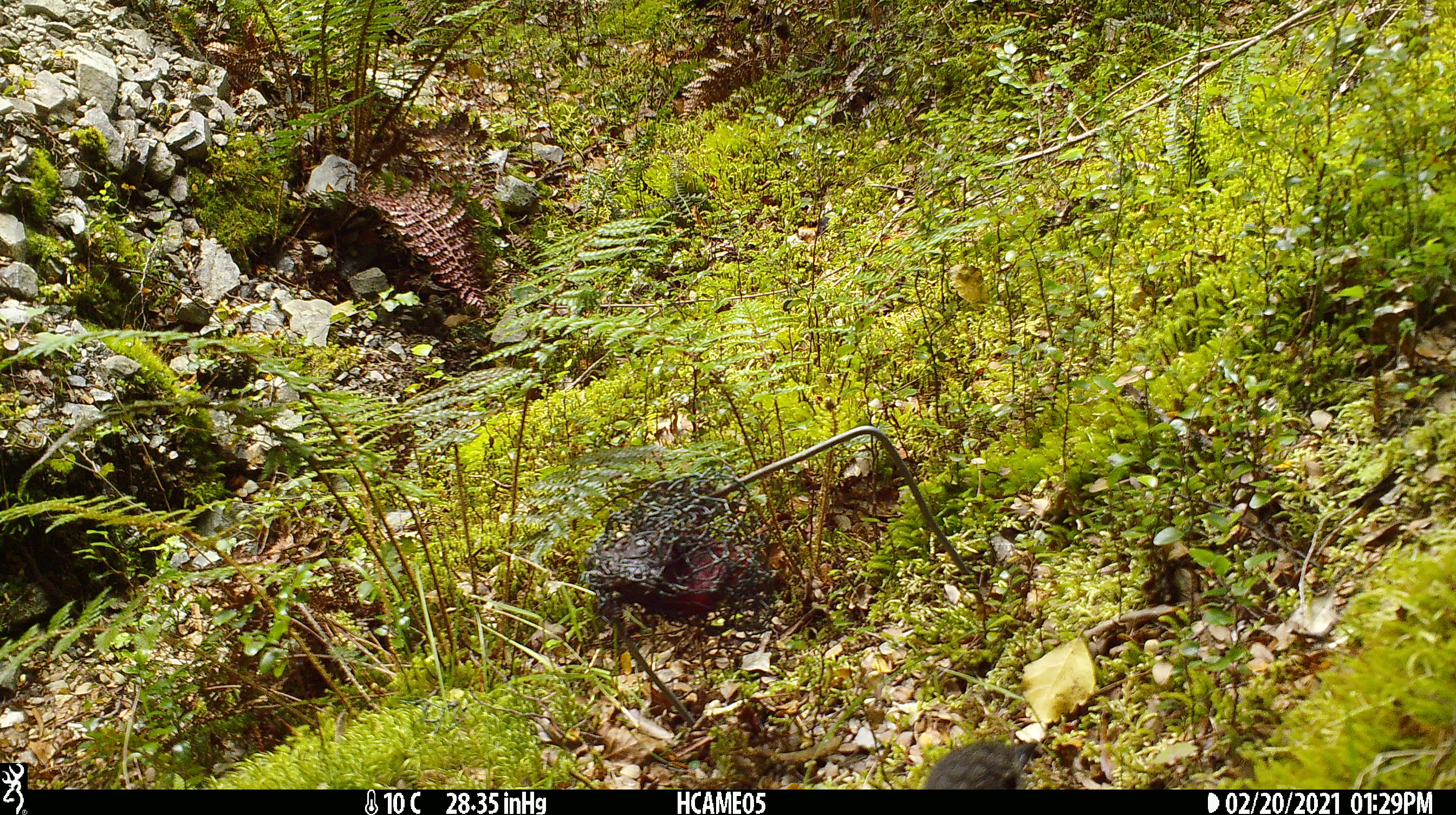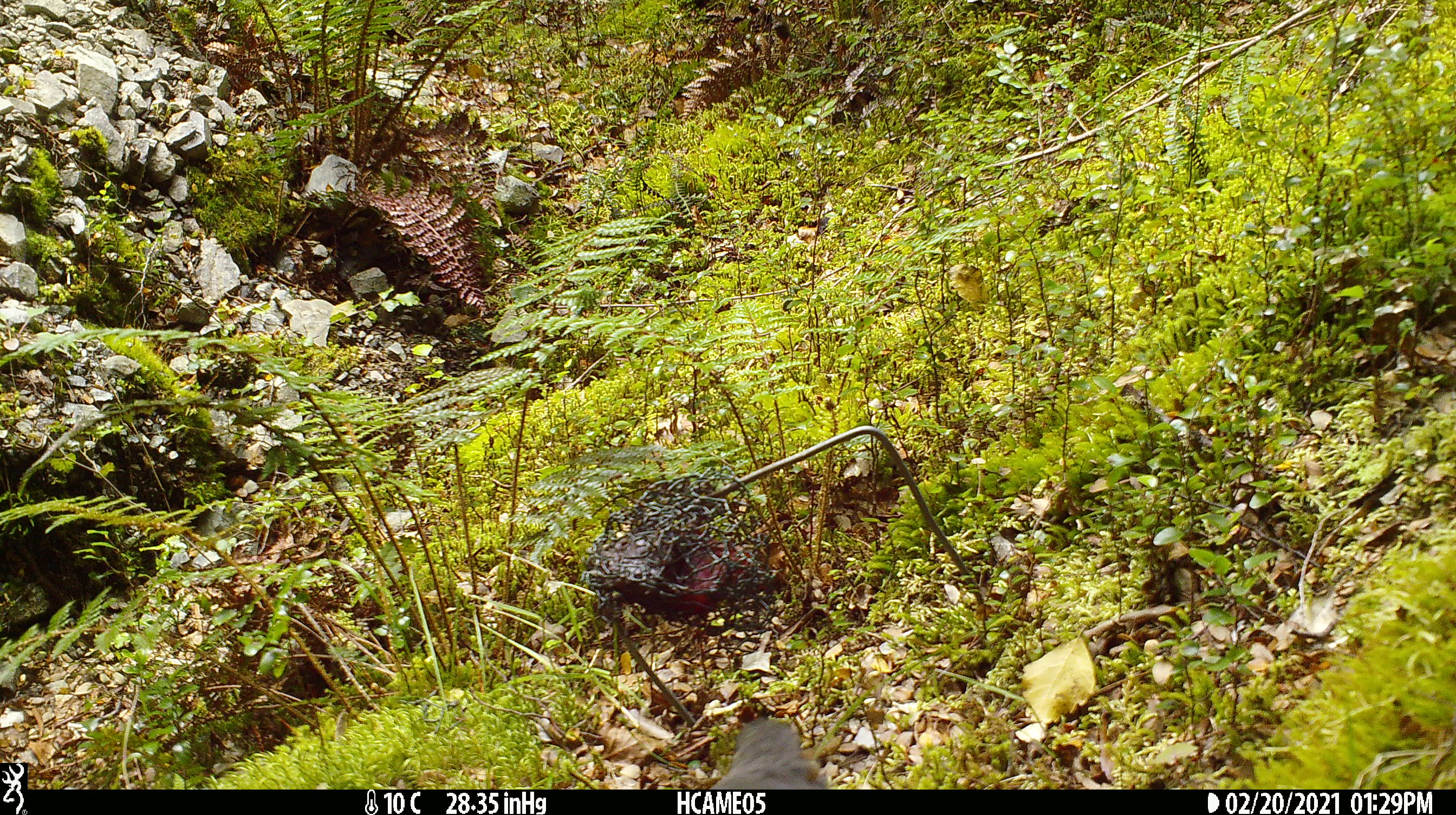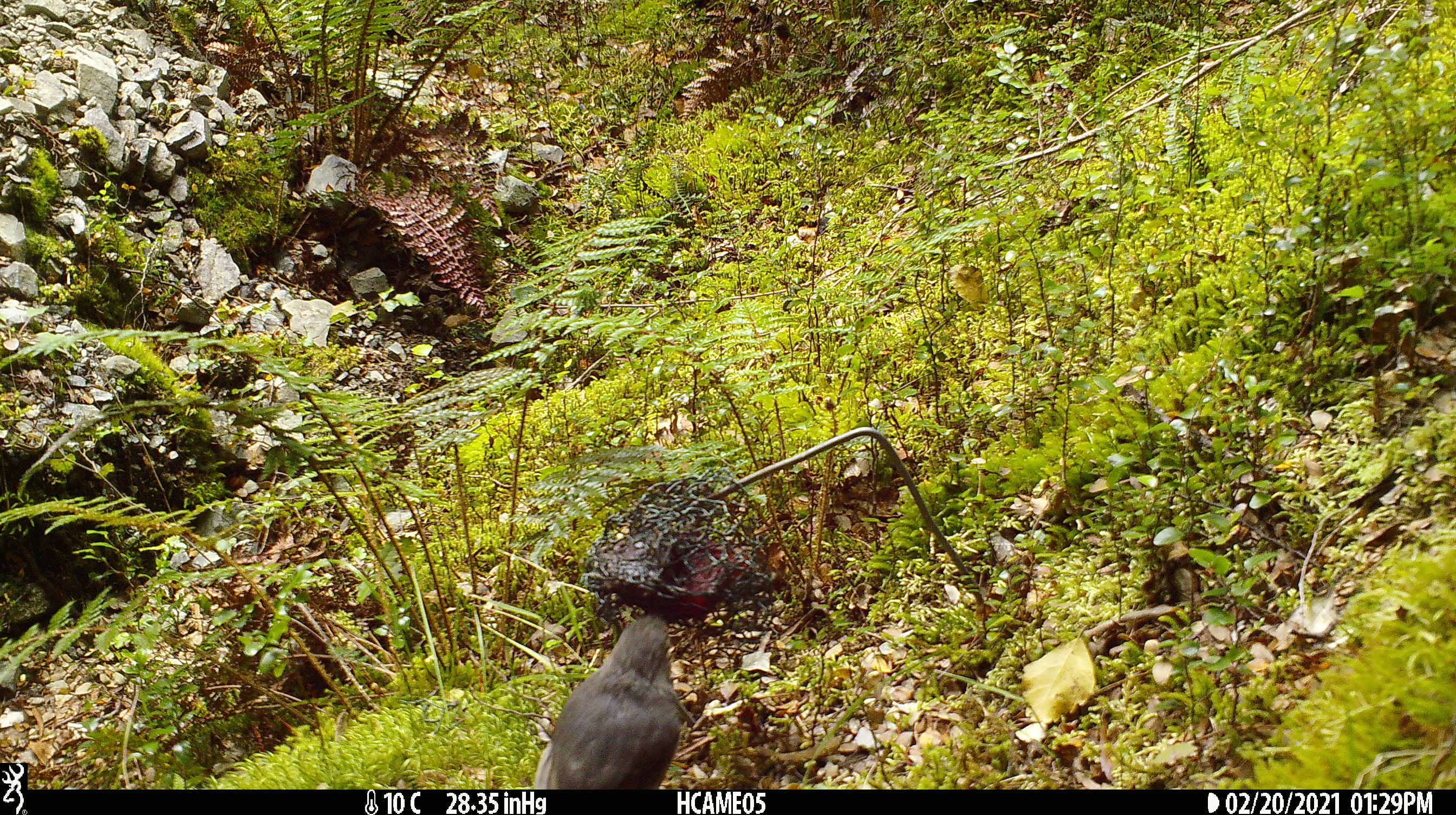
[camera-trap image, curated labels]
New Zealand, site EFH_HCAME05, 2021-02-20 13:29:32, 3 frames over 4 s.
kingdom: Animalia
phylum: Chordata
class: Aves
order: Passeriformes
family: Petroicidae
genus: Petroica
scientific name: Petroica australis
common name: new zealand robin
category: robin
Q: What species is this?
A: Robin (new zealand robin) (Petroica australis).